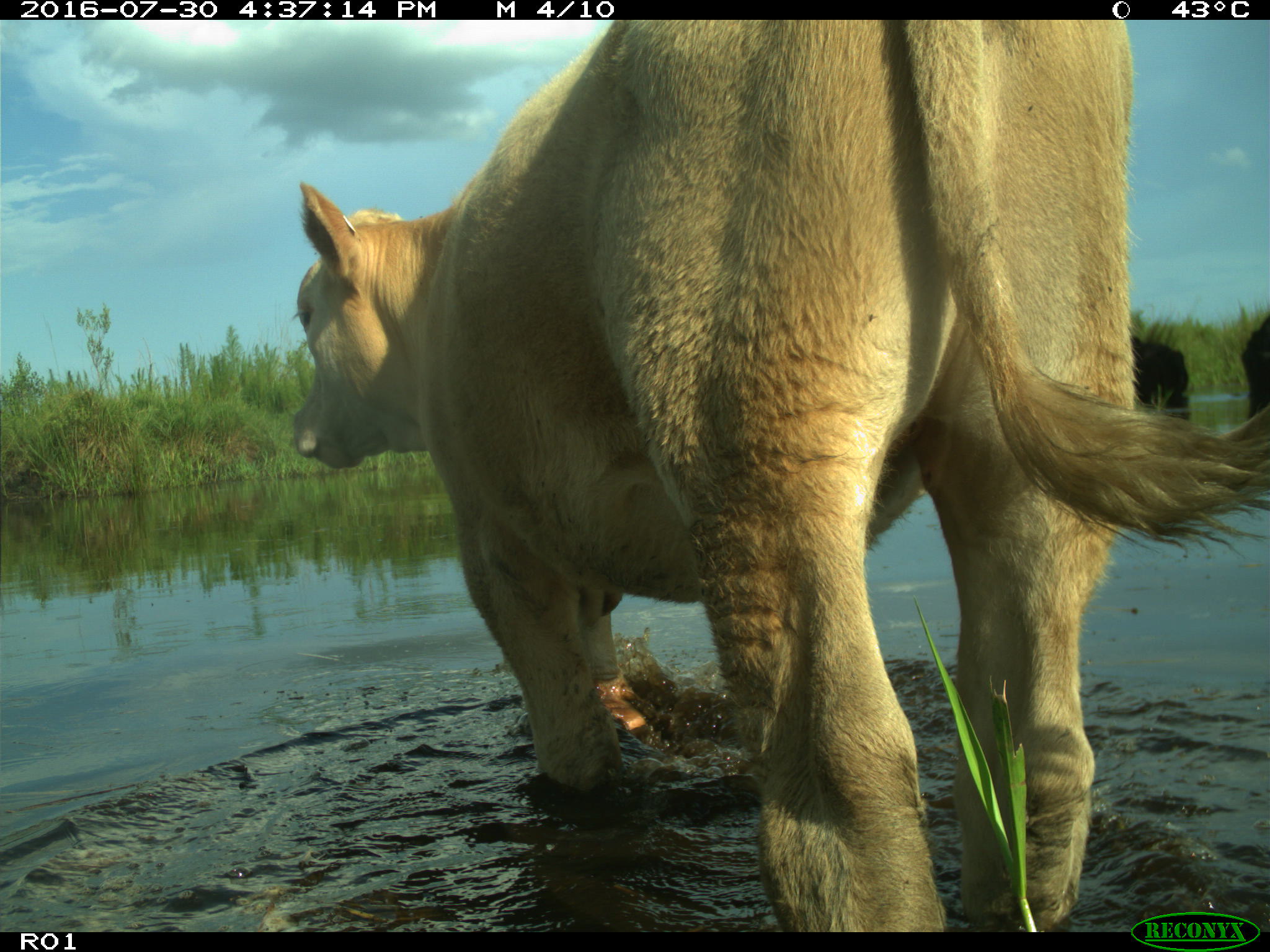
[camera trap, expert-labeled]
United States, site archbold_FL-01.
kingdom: Animalia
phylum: Chordata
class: Mammalia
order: Artiodactyla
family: Bovidae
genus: Bos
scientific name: Bos taurus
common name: domestic cow